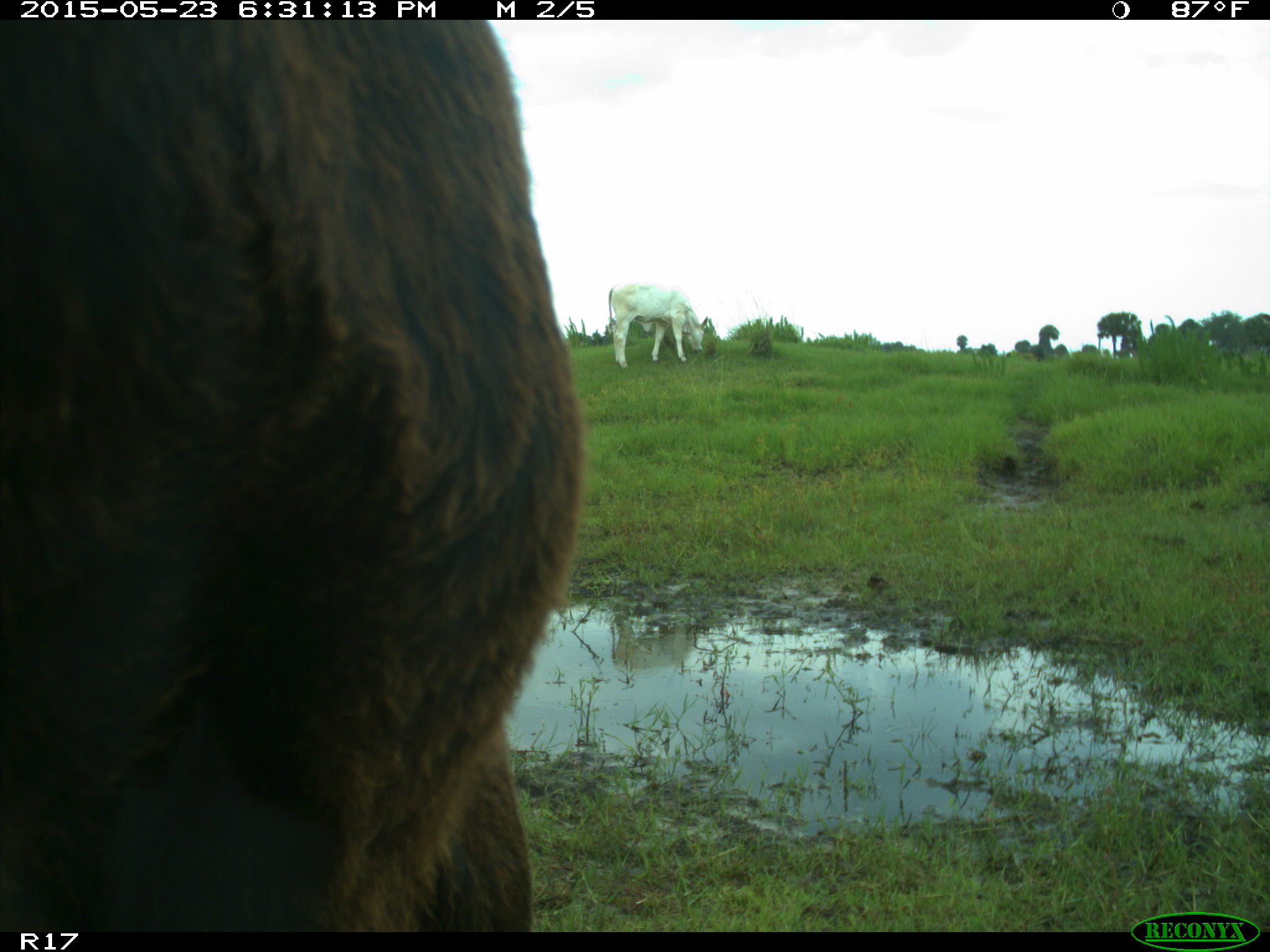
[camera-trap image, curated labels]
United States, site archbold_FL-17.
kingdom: Animalia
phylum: Chordata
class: Mammalia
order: Artiodactyla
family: Bovidae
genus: Bos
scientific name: Bos taurus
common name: domestic cow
Bos taurus (domestic cow).